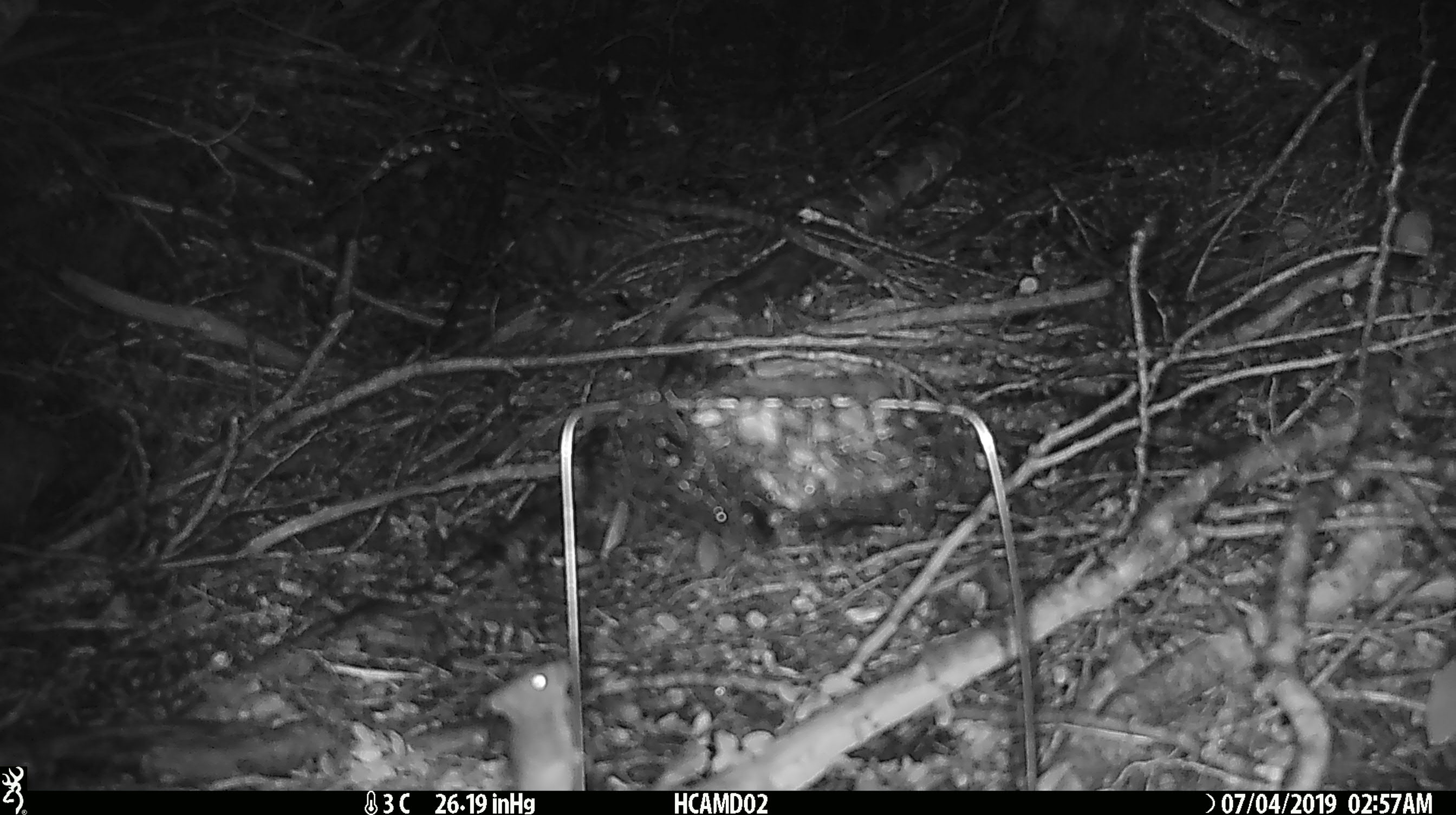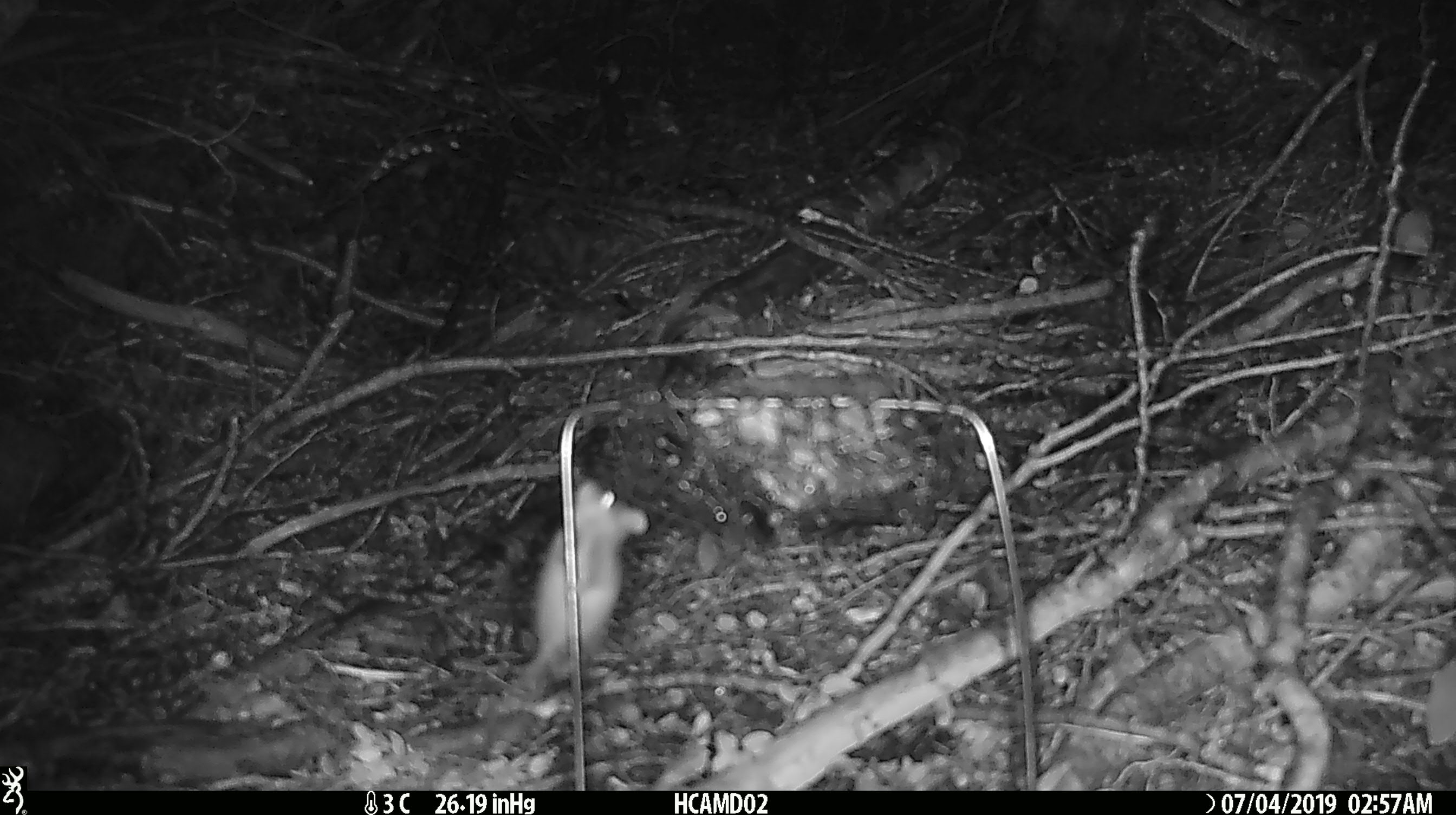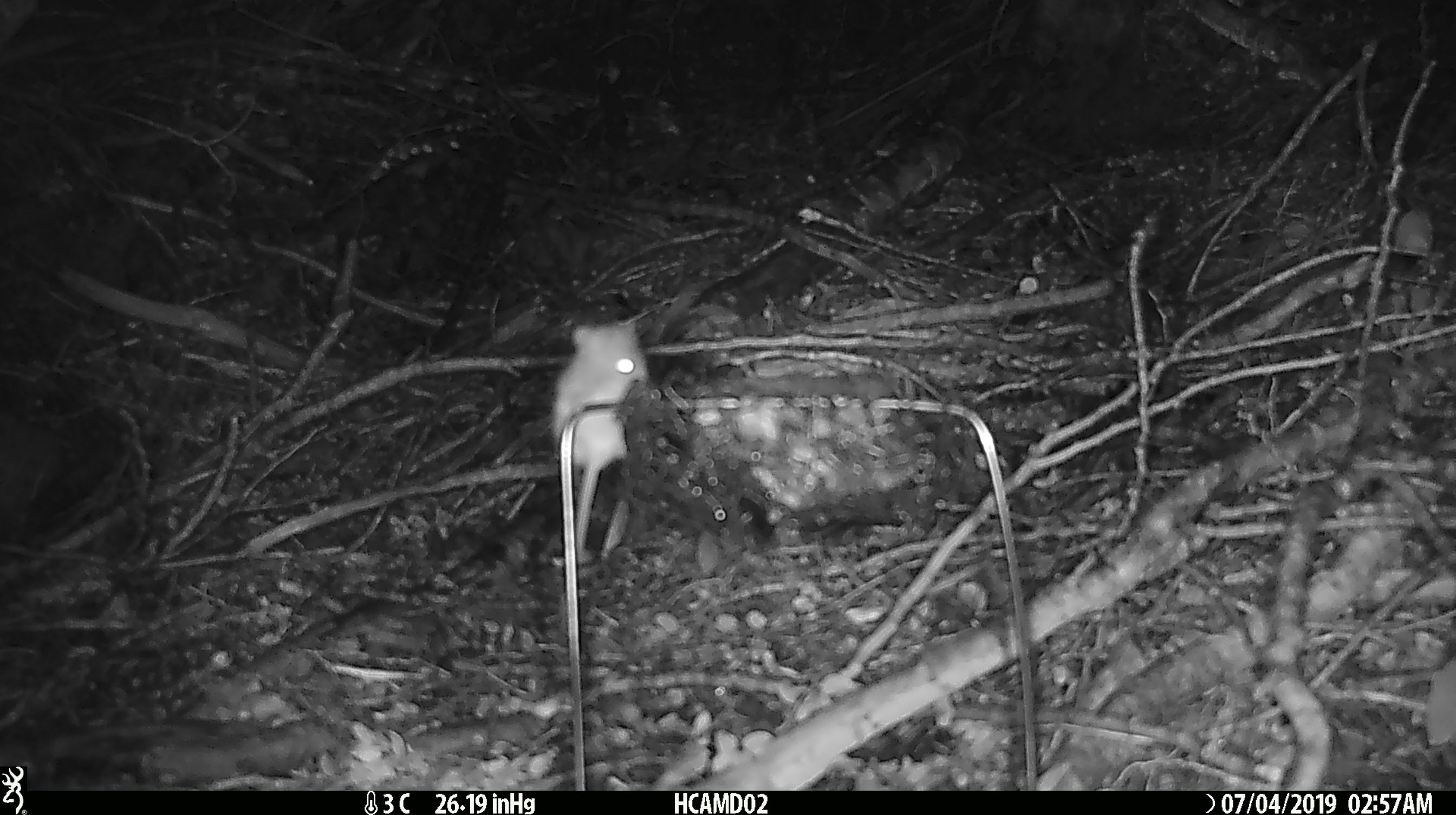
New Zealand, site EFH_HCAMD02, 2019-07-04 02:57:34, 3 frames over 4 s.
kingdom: Animalia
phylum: Chordata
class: Mammalia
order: Rodentia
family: Muridae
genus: Mus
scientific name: Mus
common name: mouse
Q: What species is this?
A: Mouse (Mus).